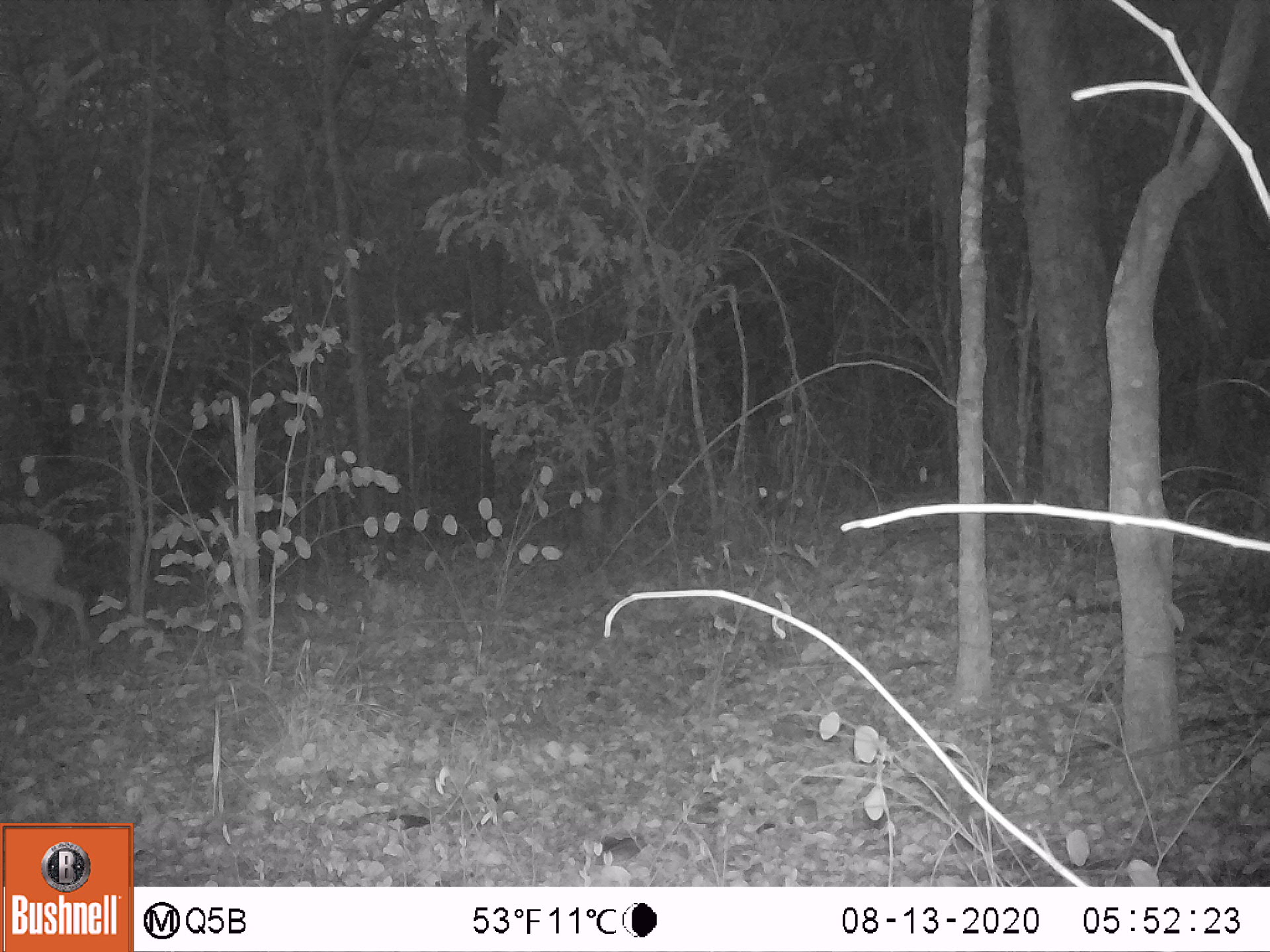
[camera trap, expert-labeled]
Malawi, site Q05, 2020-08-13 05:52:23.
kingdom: Animalia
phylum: Chordata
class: Mammalia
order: Artiodactyla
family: Bovidae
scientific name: Antilopinae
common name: small antelope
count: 1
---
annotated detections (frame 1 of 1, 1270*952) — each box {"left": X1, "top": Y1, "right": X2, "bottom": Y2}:
small antelope: {"left": 0, "top": 513, "right": 112, "bottom": 679}